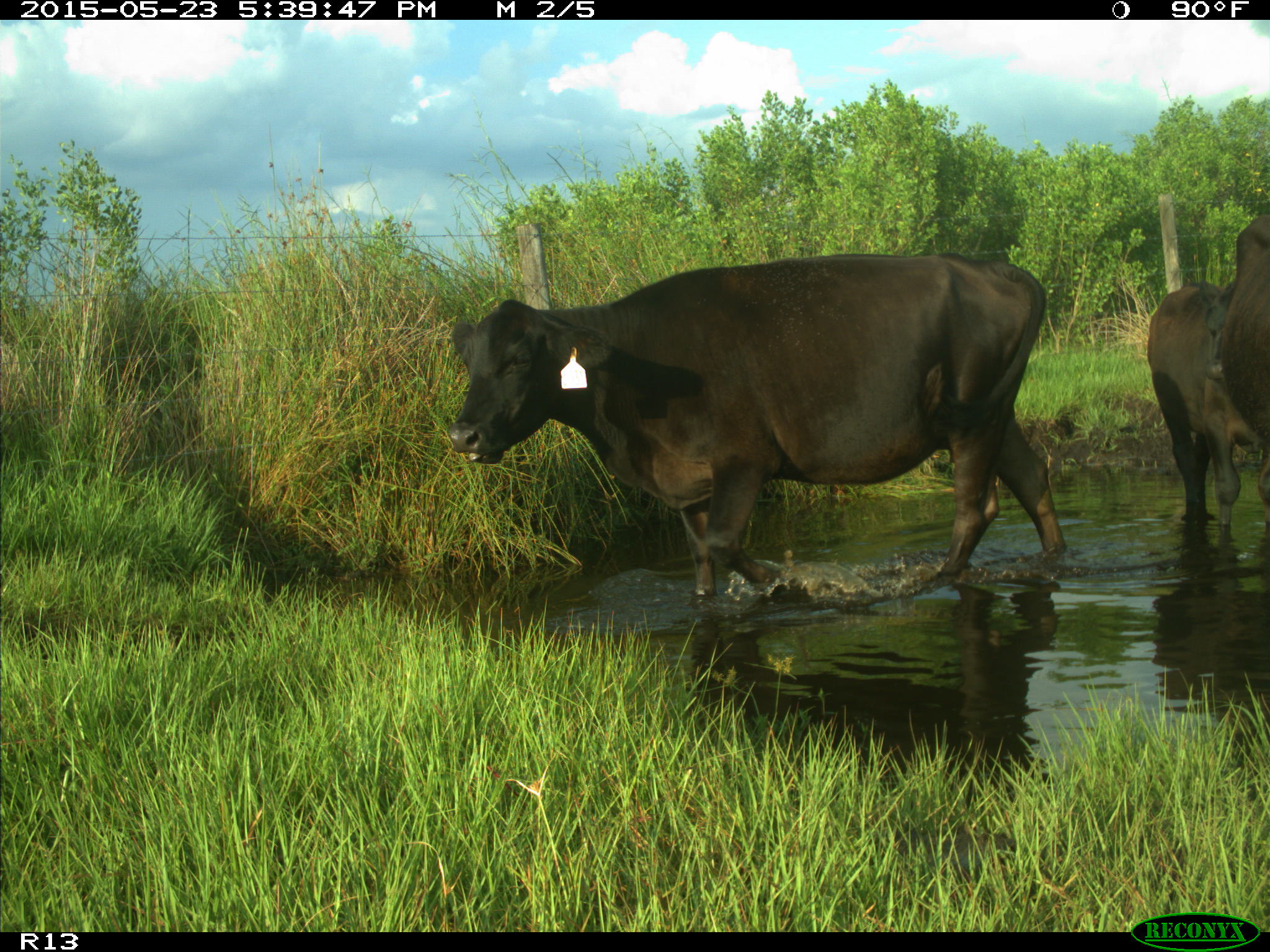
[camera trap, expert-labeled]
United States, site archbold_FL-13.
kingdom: Animalia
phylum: Chordata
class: Mammalia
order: Artiodactyla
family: Bovidae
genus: Bos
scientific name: Bos taurus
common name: domestic cow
Bos taurus (domestic cow).